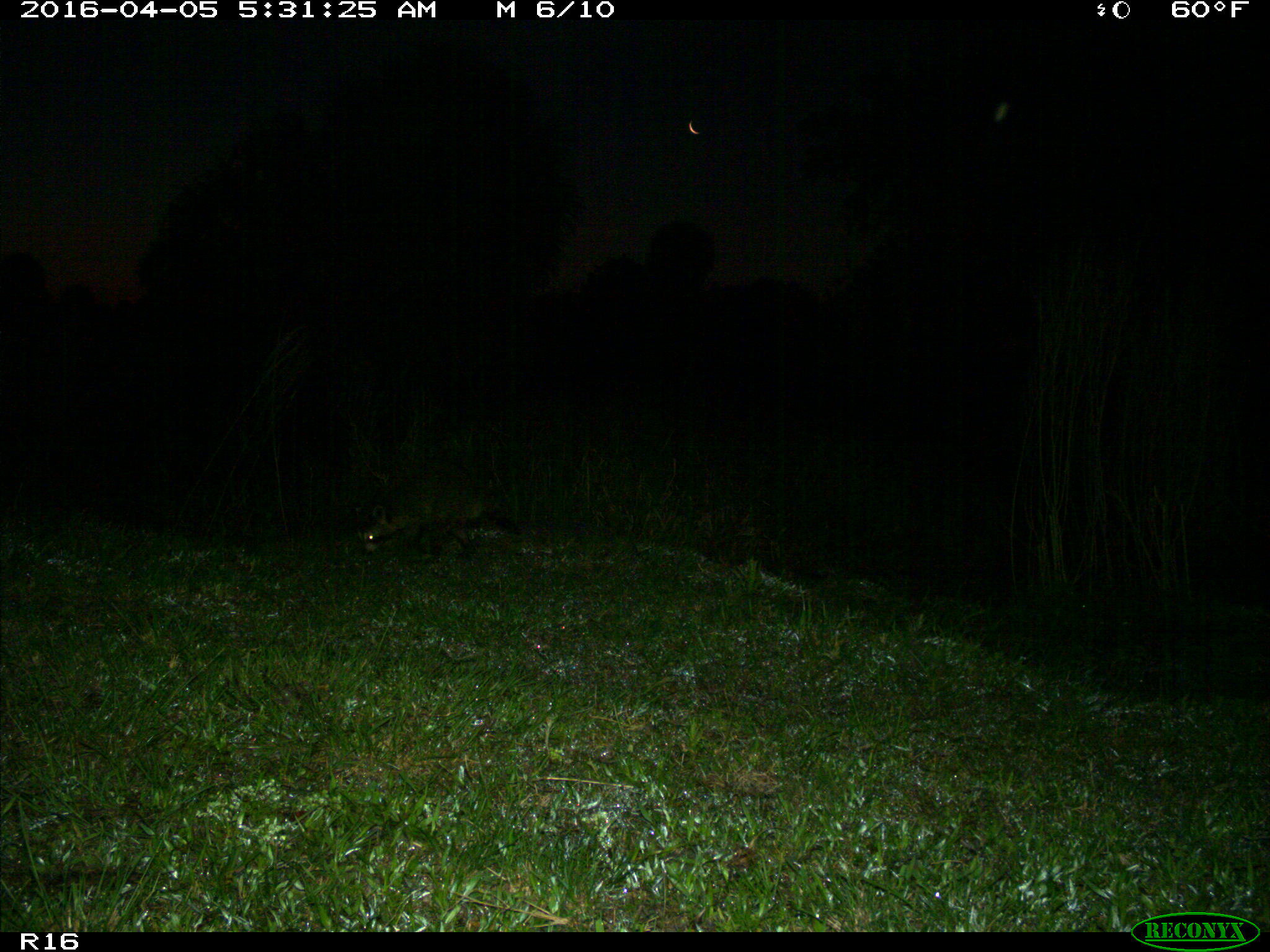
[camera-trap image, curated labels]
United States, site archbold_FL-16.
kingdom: Animalia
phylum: Chordata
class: Mammalia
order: Carnivora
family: Procyonidae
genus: Procyon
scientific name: Procyon lotor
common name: common raccoon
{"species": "Procyon lotor (common raccoon)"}